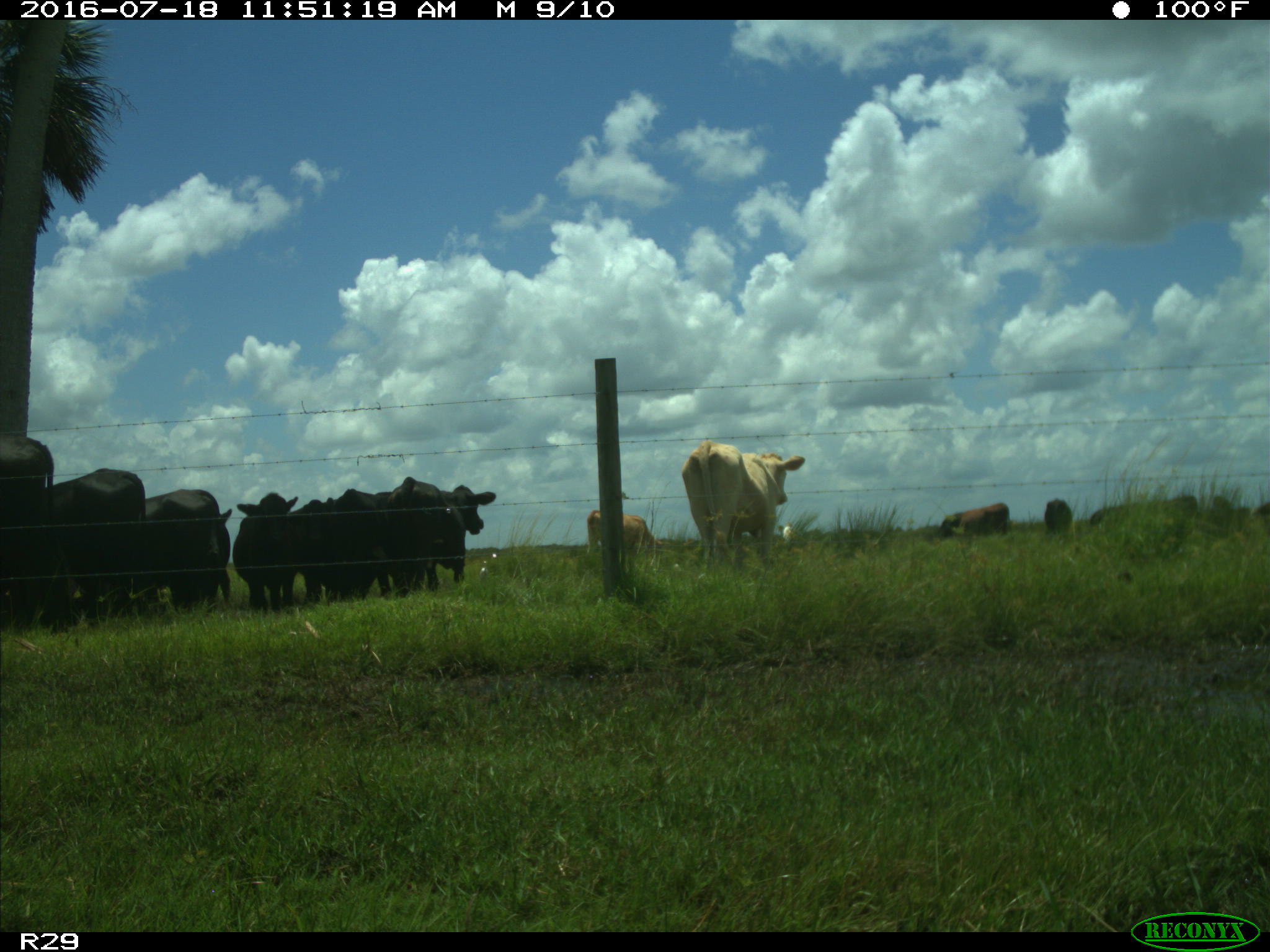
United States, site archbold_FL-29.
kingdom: Animalia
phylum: Chordata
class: Mammalia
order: Artiodactyla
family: Bovidae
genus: Bos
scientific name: Bos taurus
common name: domestic cow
Bos taurus (domestic cow).